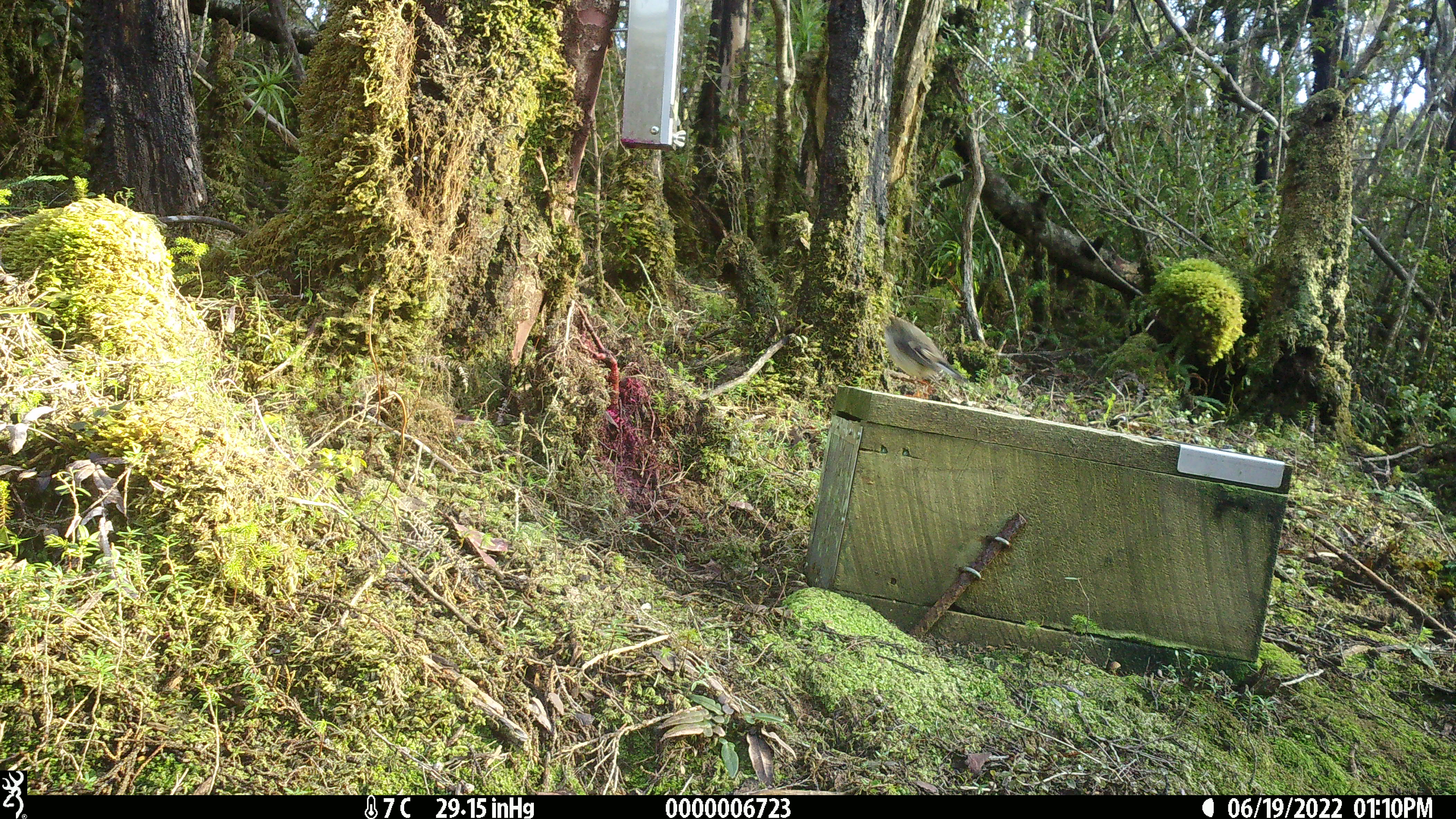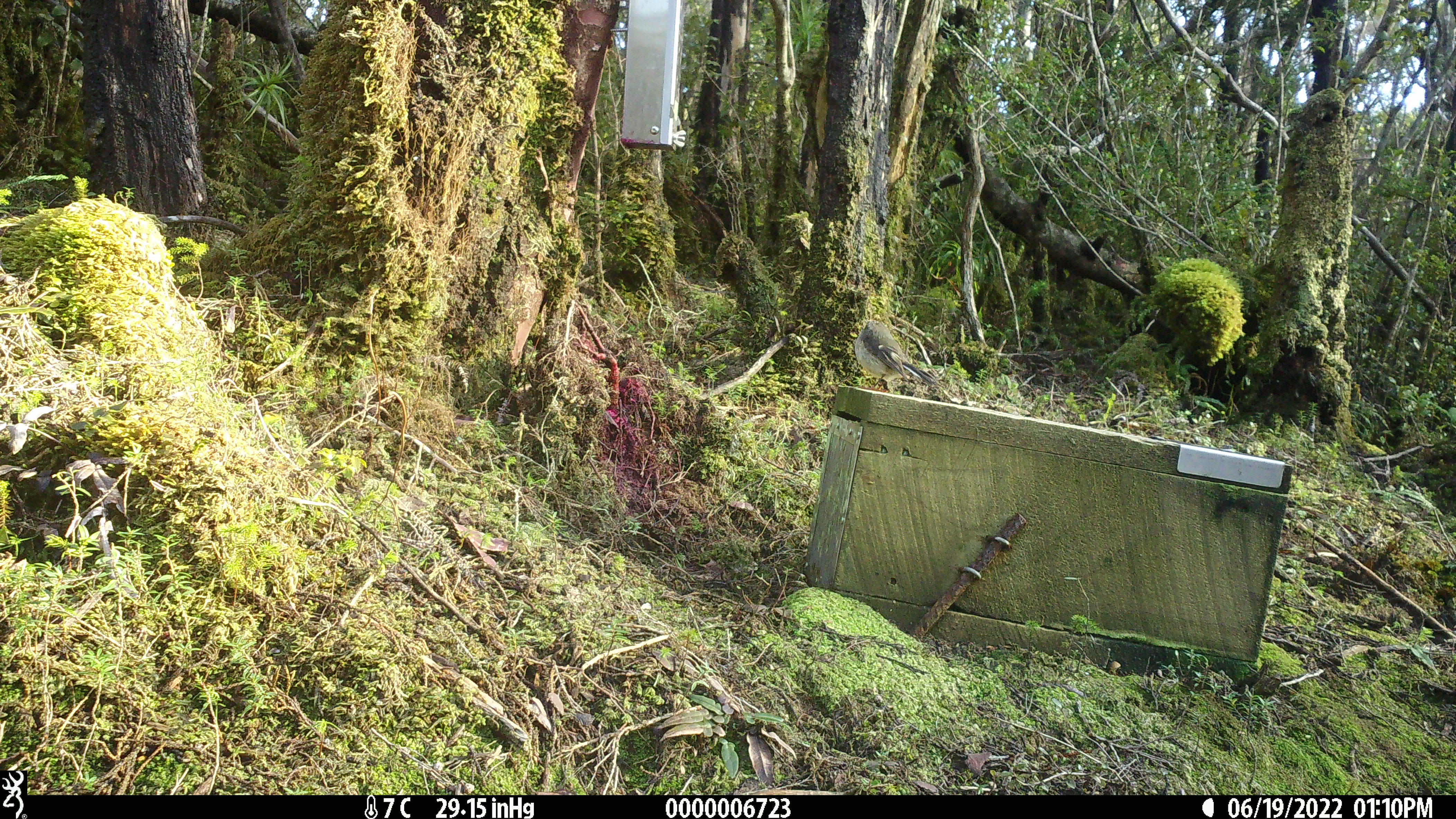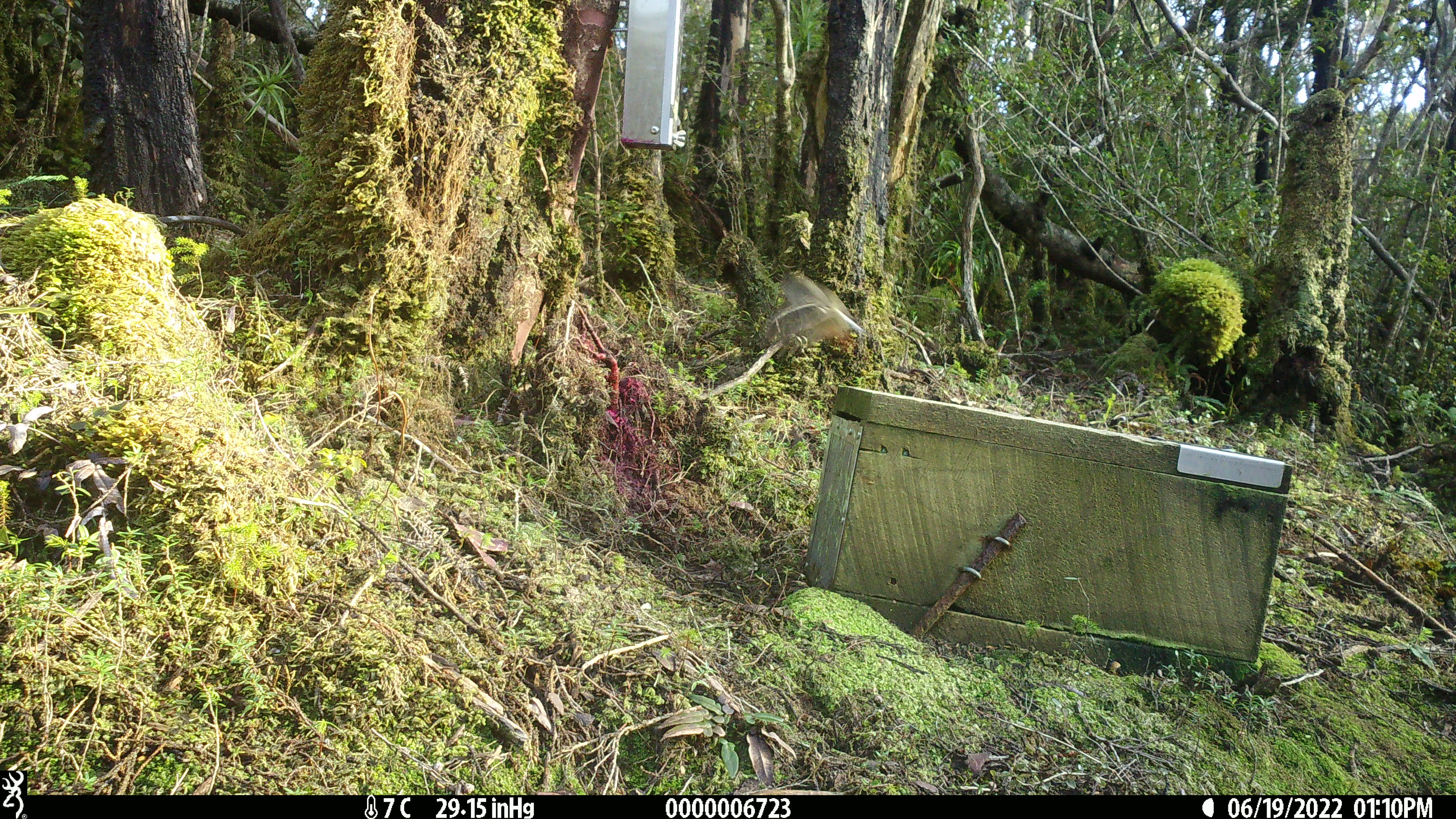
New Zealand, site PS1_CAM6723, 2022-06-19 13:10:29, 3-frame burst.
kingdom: Animalia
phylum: Chordata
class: Aves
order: Passeriformes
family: Petroicidae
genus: Petroica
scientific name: Petroica macrocephala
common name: tomtit